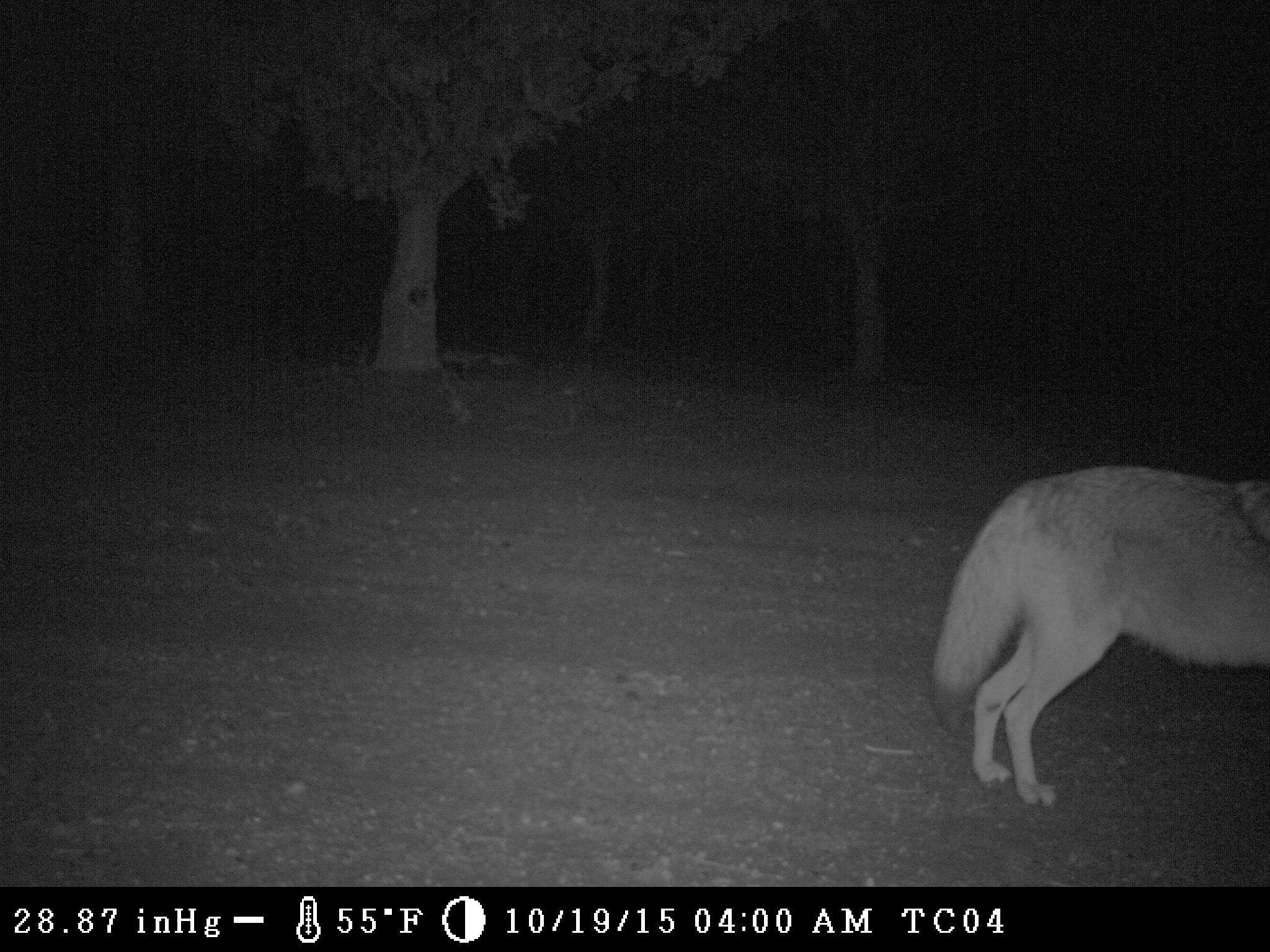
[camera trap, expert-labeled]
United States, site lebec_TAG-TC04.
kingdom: Animalia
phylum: Chordata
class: Mammalia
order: Carnivora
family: Canidae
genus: Canis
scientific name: Canis latrans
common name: coyote